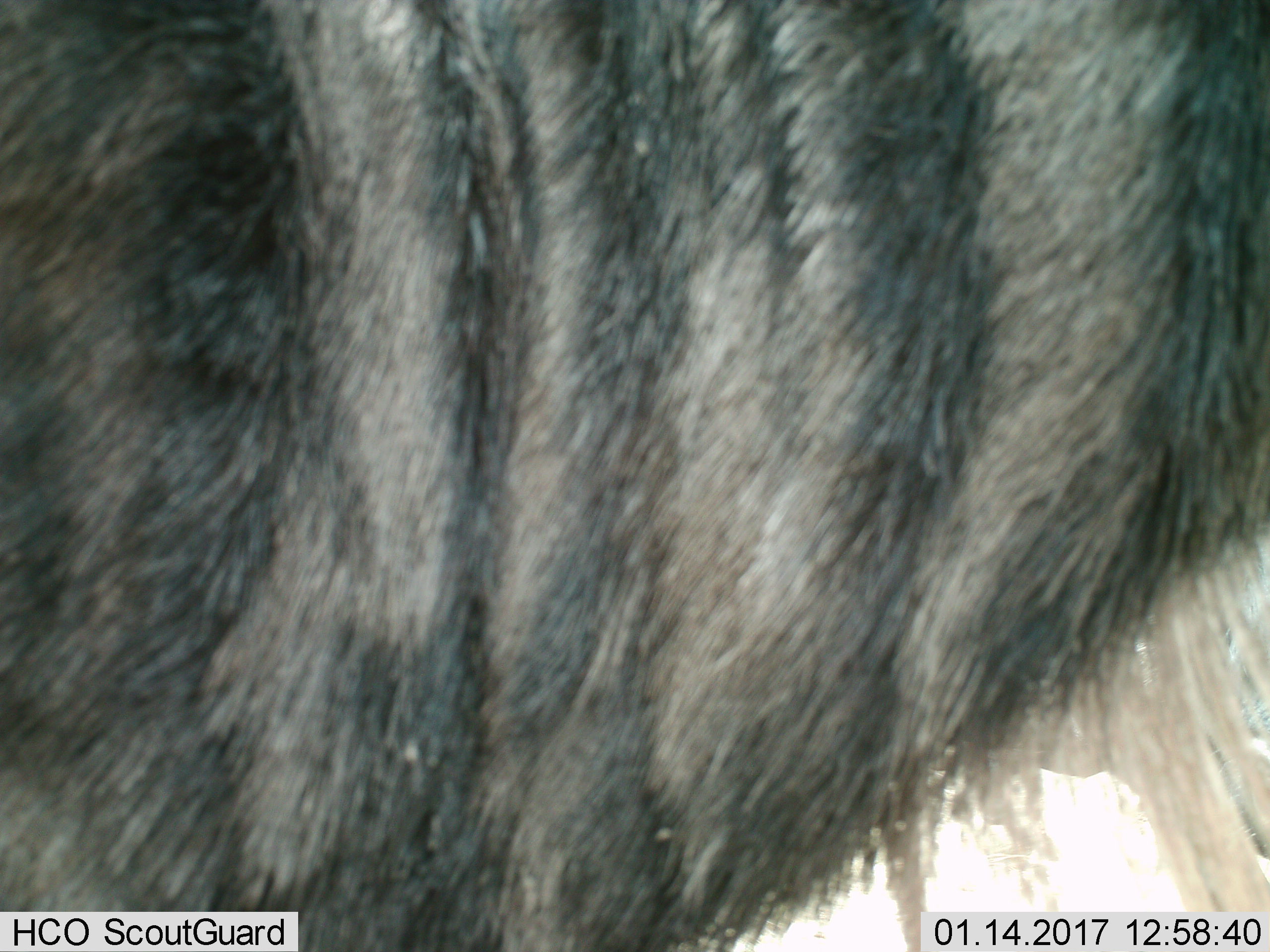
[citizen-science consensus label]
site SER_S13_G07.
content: unidentified animal